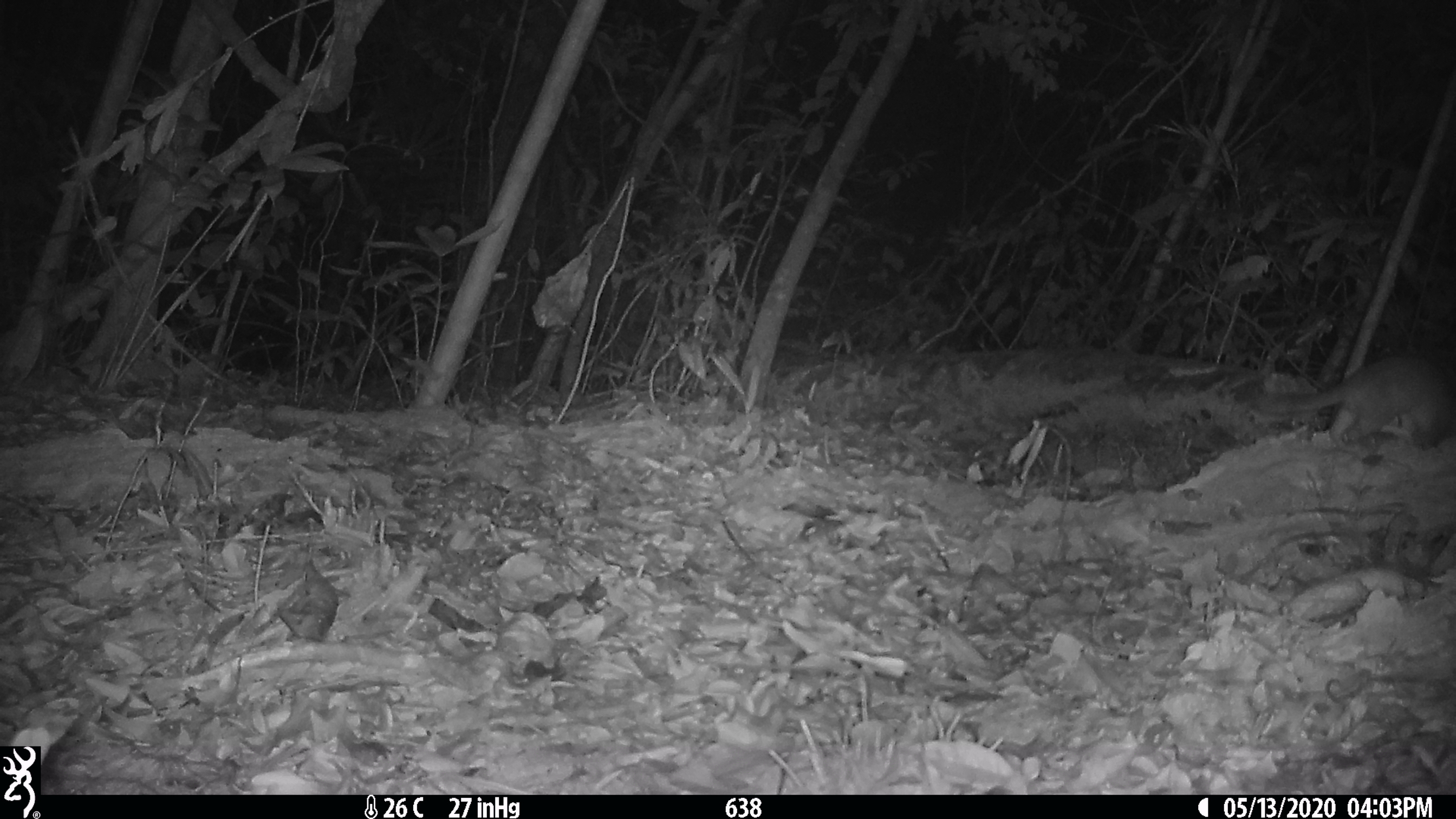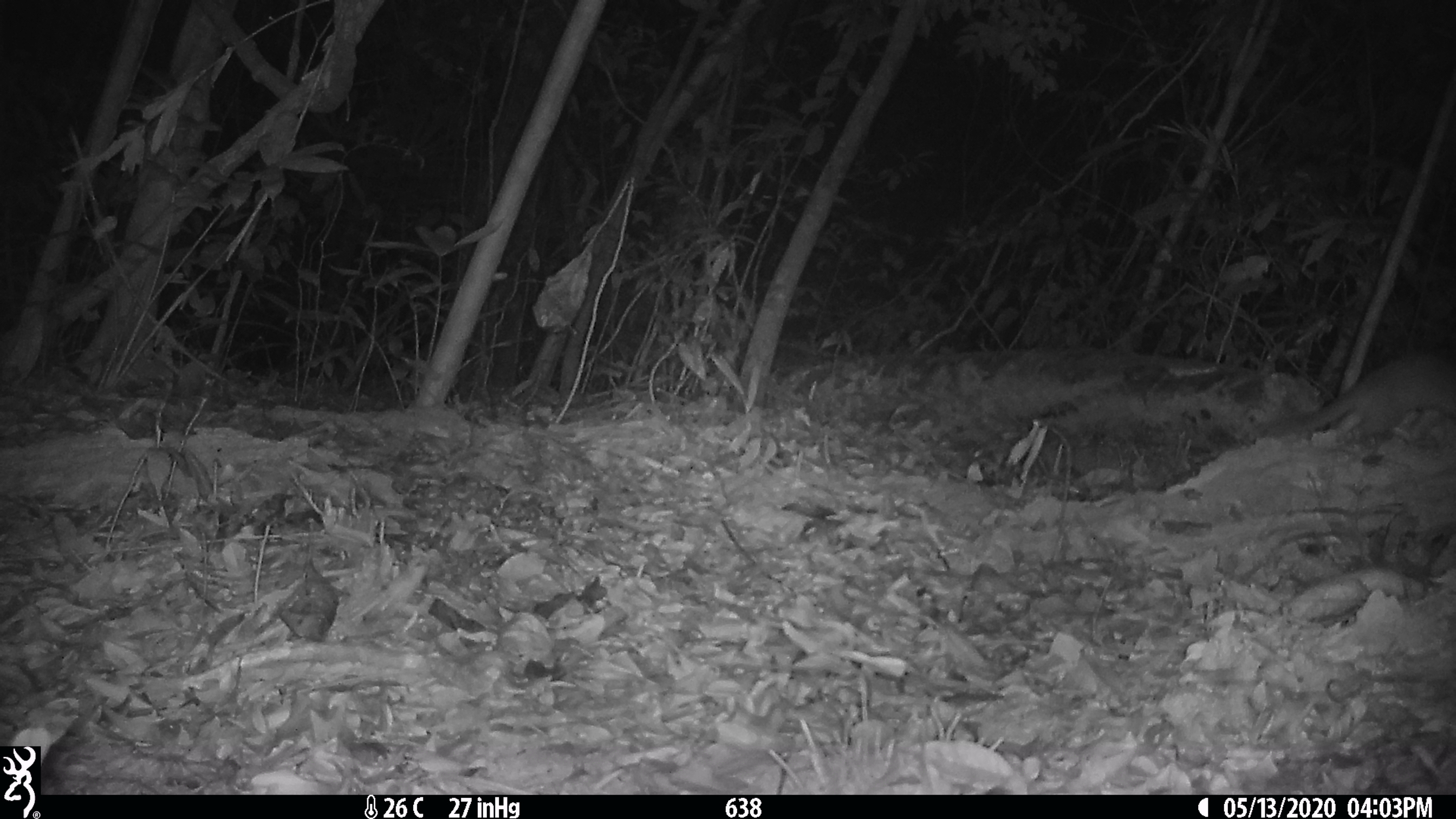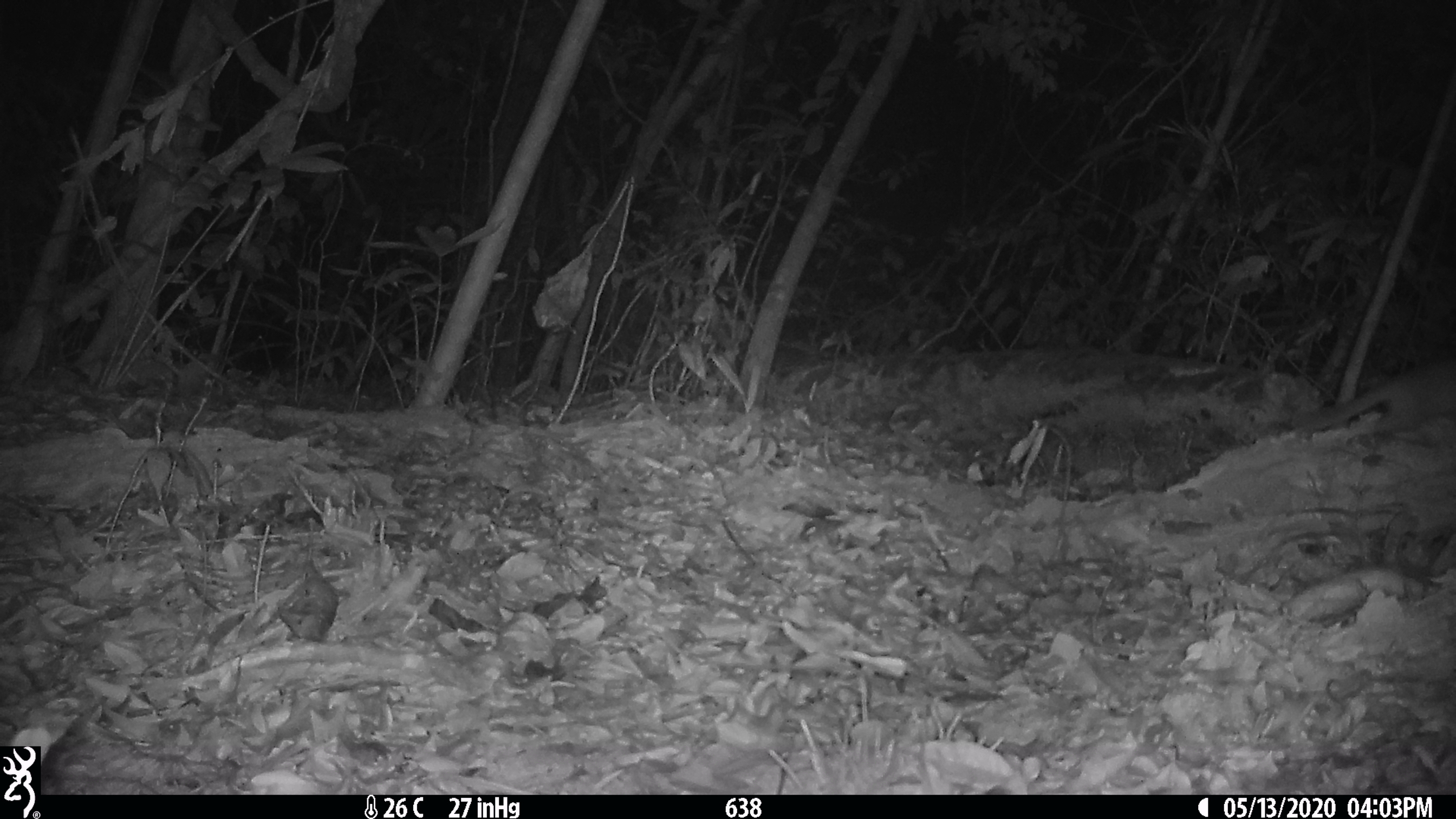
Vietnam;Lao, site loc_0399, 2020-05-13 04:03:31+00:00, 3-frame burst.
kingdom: Animalia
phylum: Chordata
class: Mammalia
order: Carnivora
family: Mustelidae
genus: Melogale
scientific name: Melogale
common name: ferret badger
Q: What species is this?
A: Ferret badger (Melogale).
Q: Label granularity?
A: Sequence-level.